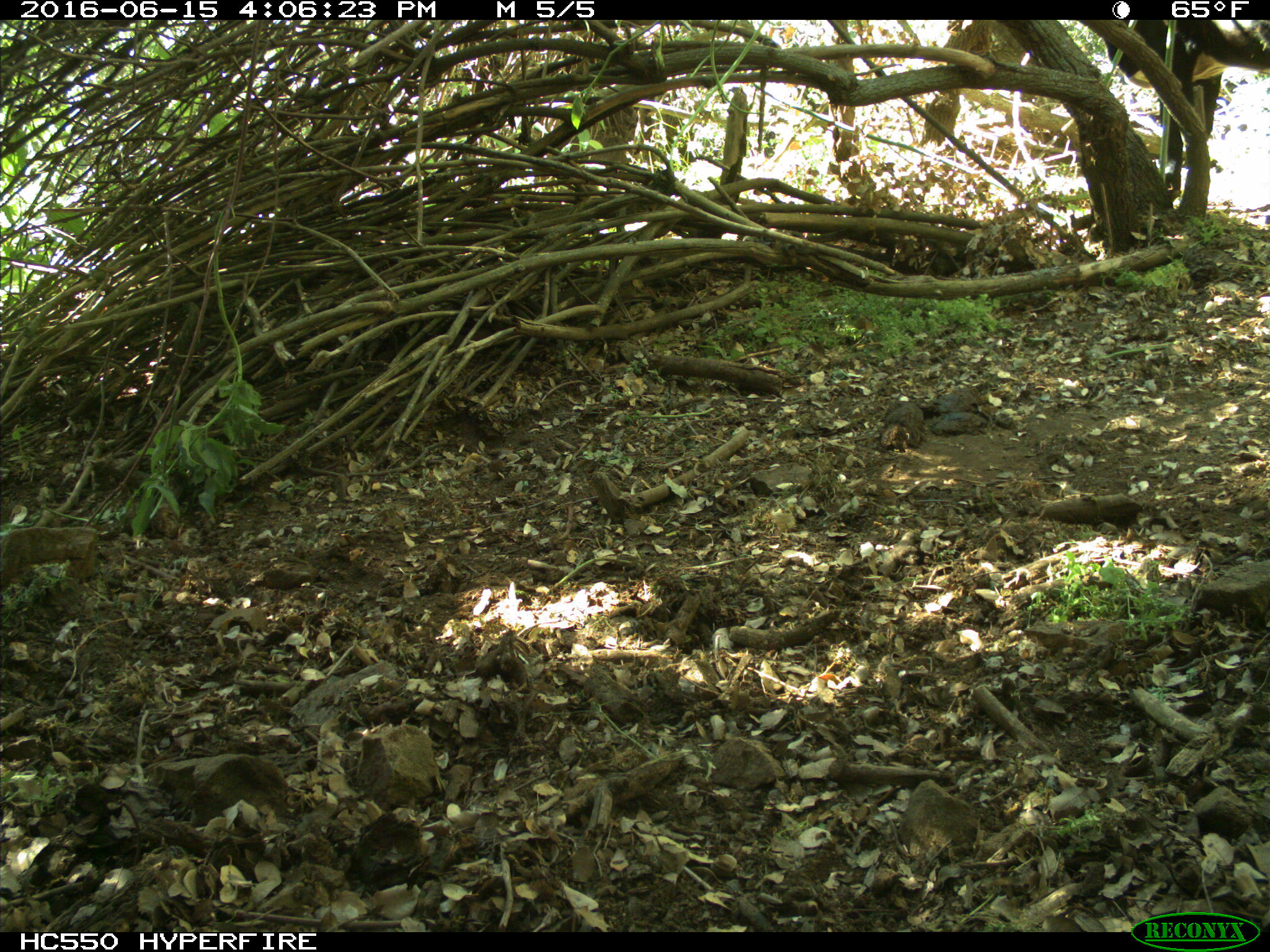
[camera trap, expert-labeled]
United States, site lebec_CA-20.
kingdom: Animalia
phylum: Chordata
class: Mammalia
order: Artiodactyla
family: Bovidae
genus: Bos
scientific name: Bos taurus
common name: domestic cow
Bos taurus (domestic cow).